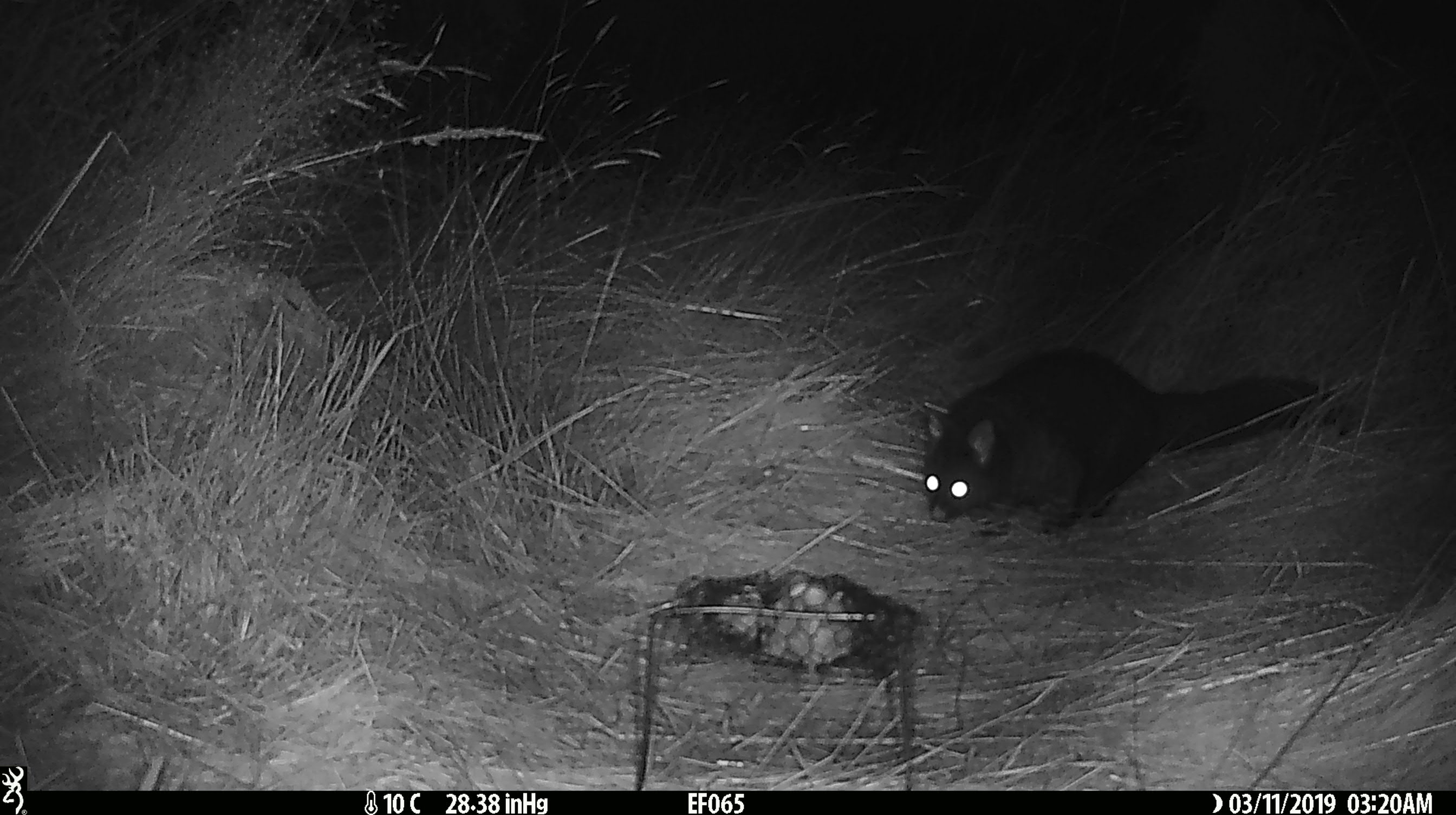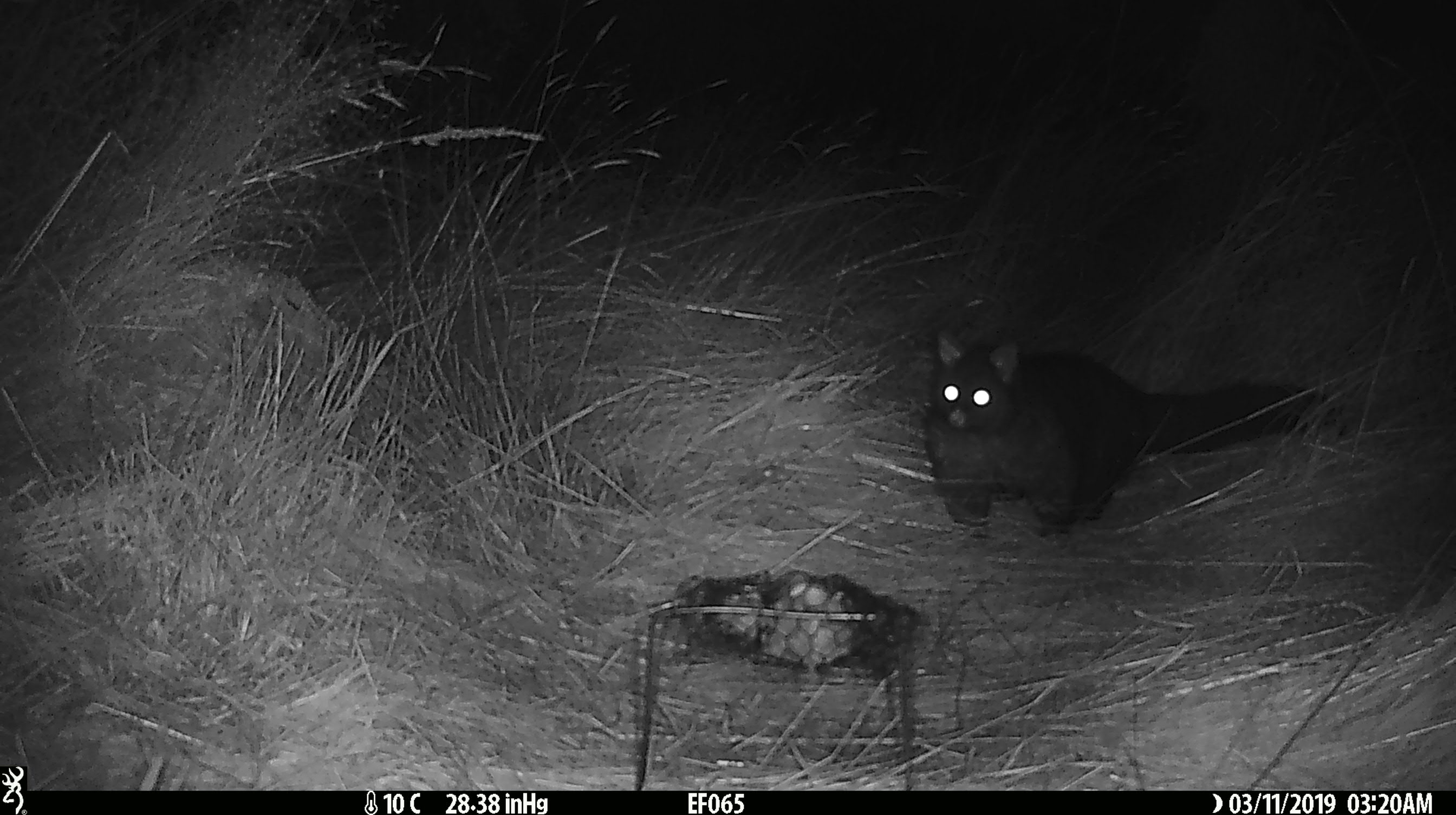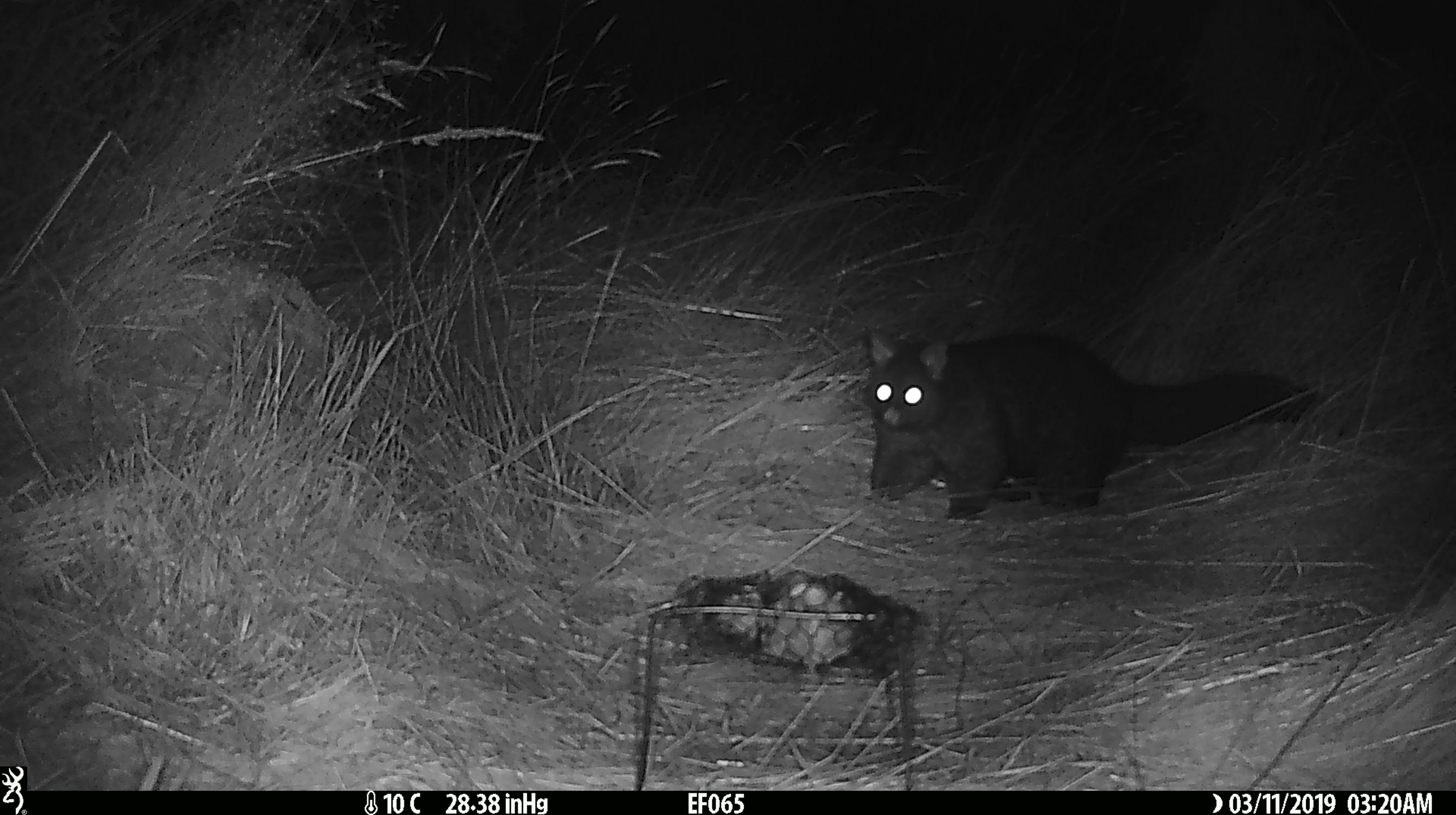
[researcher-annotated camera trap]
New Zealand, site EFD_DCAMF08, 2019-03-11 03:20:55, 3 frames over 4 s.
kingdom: Animalia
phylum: Chordata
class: Mammalia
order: Diprotodontia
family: Phalangeridae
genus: Trichosurus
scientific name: Trichosurus vulpecula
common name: common brushtail possum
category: possum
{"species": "possum (common brushtail possum) (Trichosurus vulpecula)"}